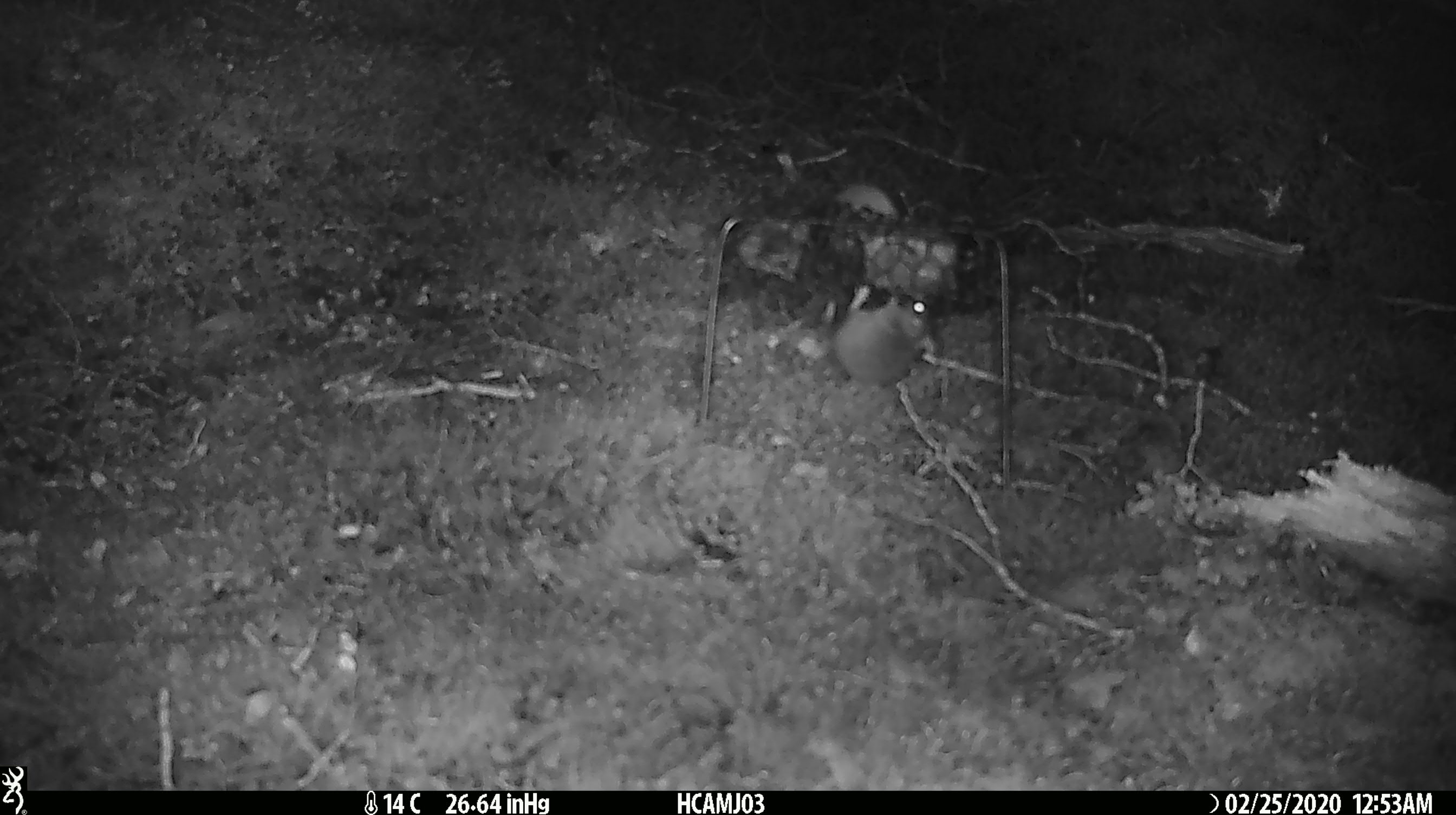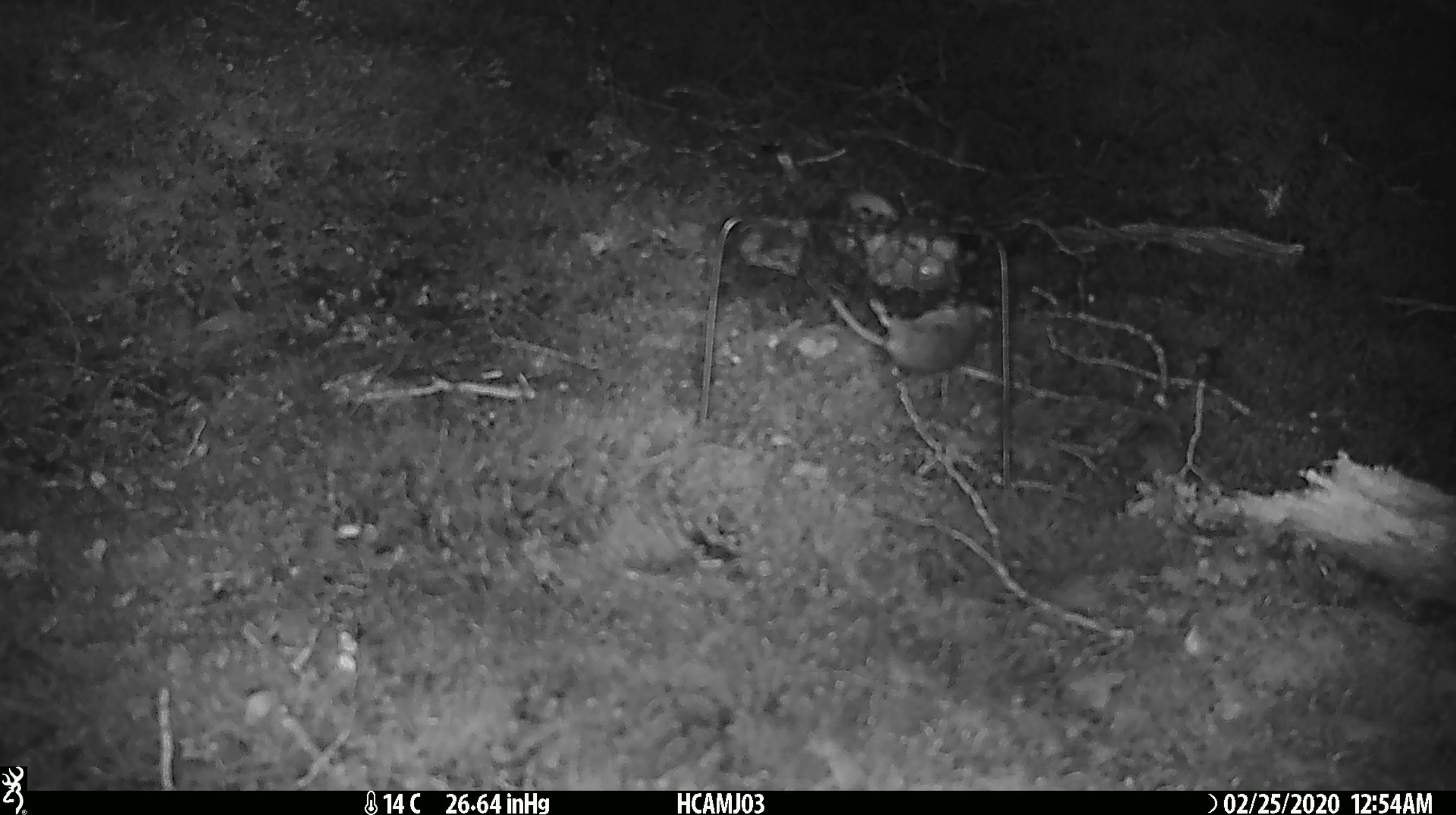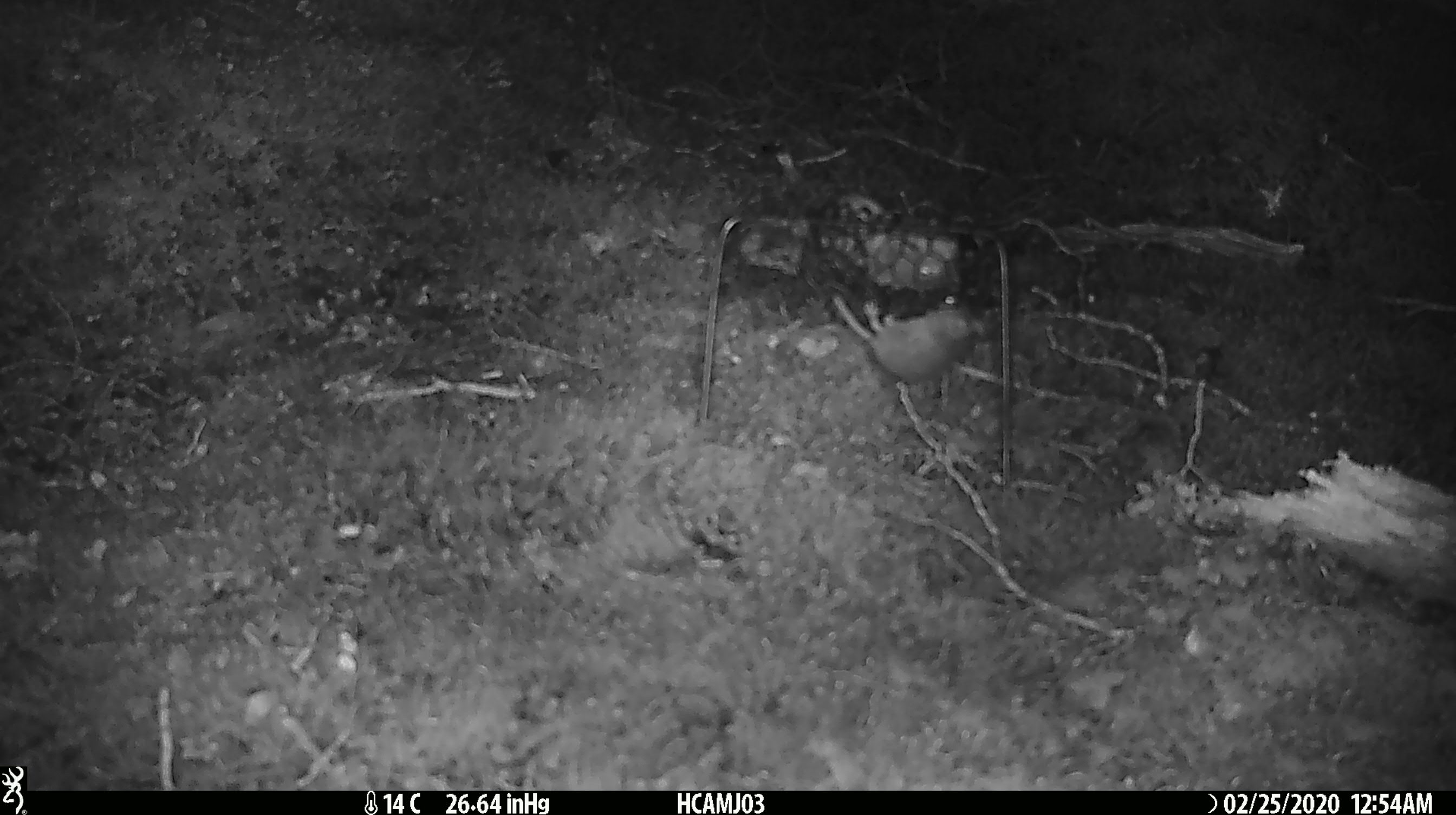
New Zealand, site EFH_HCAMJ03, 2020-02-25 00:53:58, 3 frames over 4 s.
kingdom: Animalia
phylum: Chordata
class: Mammalia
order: Rodentia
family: Muridae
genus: Mus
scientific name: Mus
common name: mouse